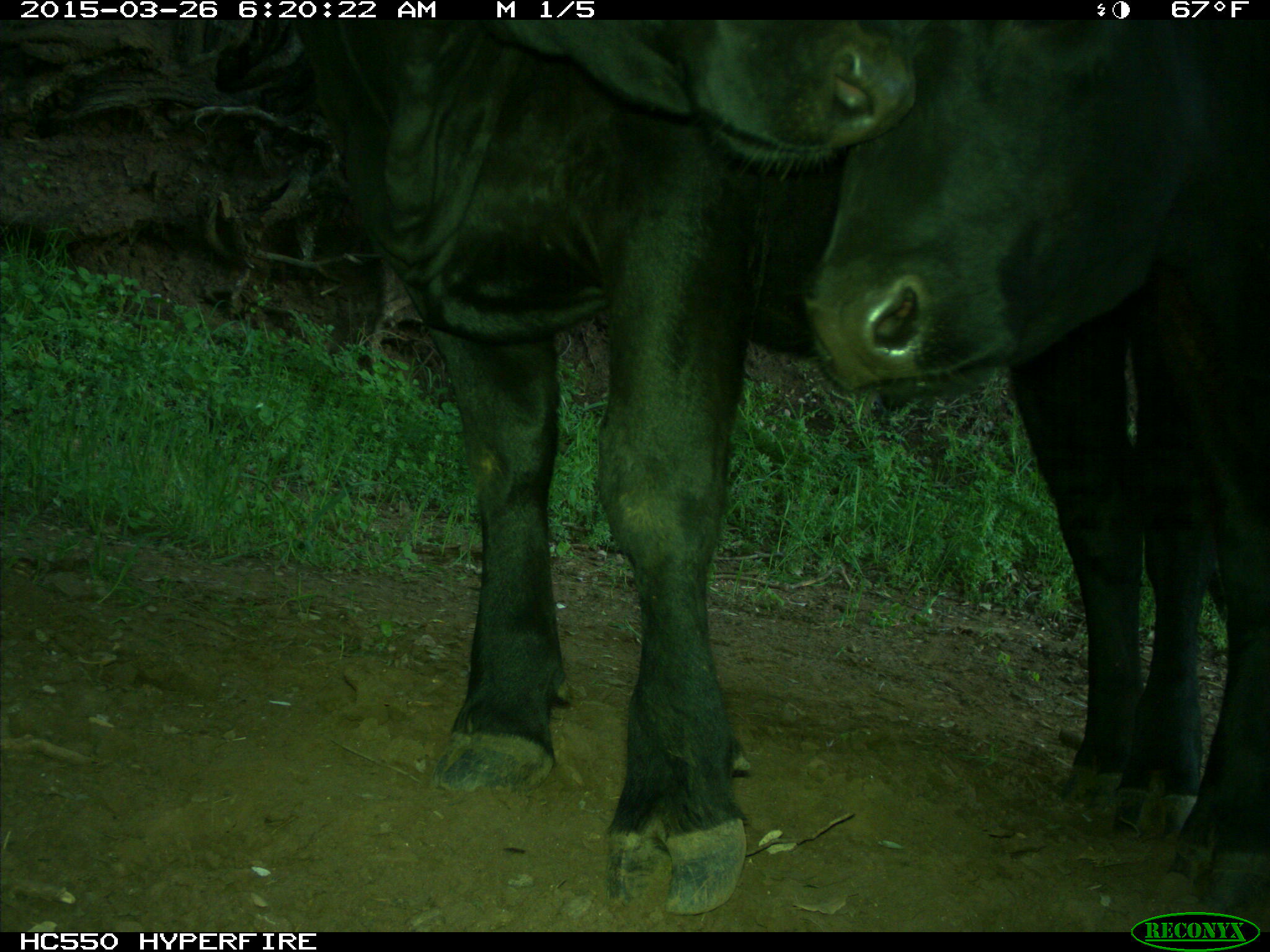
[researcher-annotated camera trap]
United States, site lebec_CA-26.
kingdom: Animalia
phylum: Chordata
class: Mammalia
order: Artiodactyla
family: Bovidae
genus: Bos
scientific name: Bos taurus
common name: domestic cow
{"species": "Bos taurus (domestic cow)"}